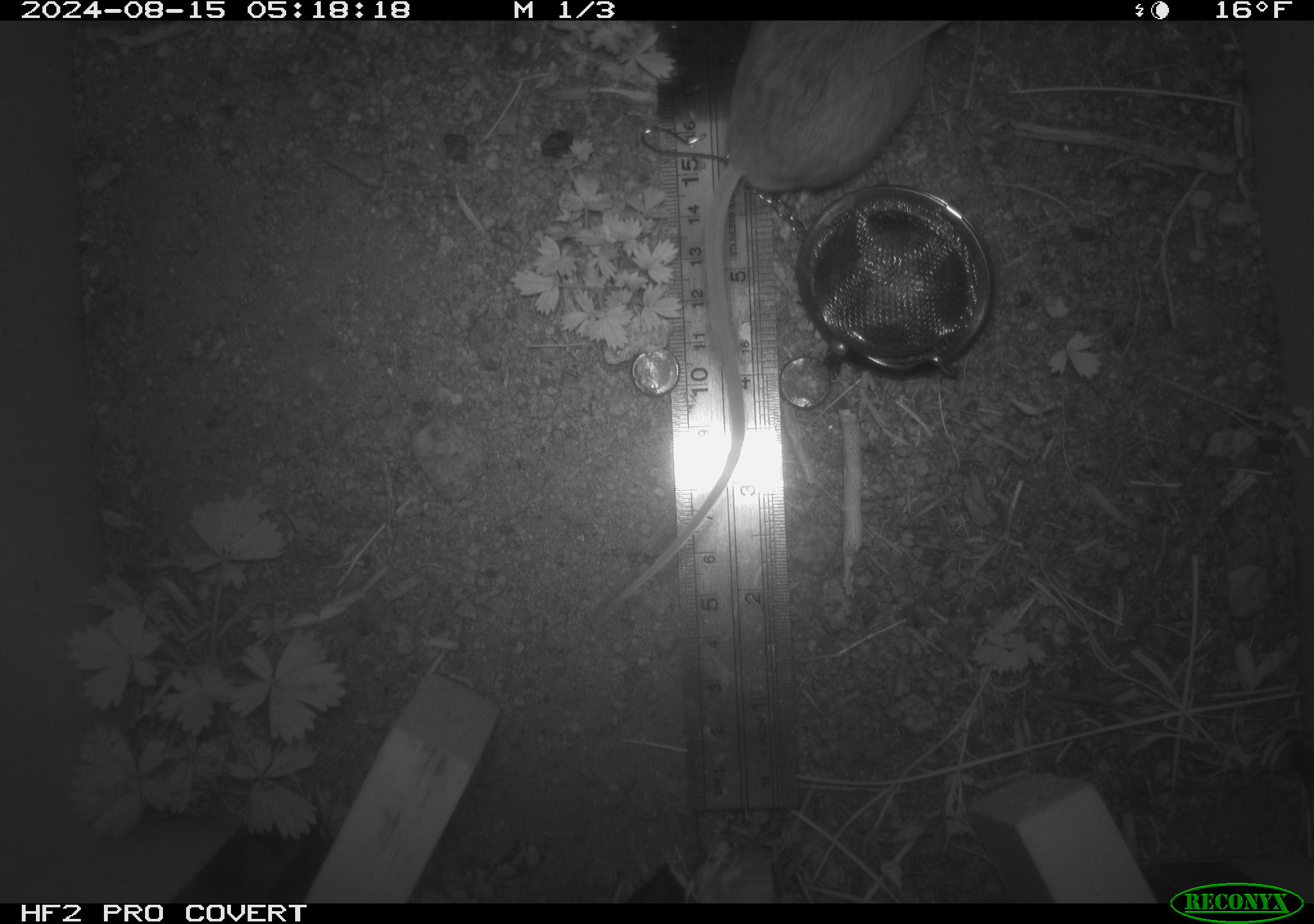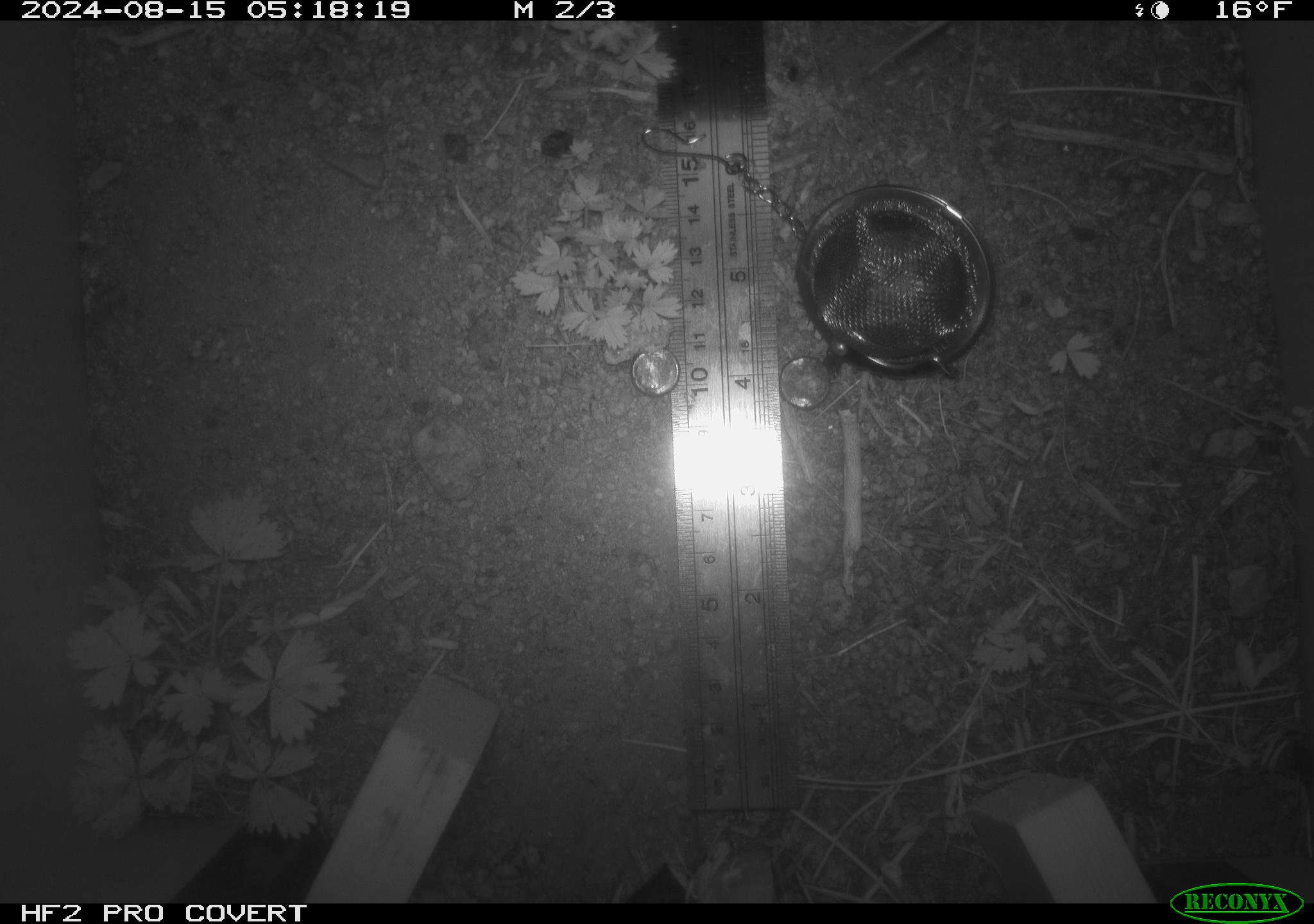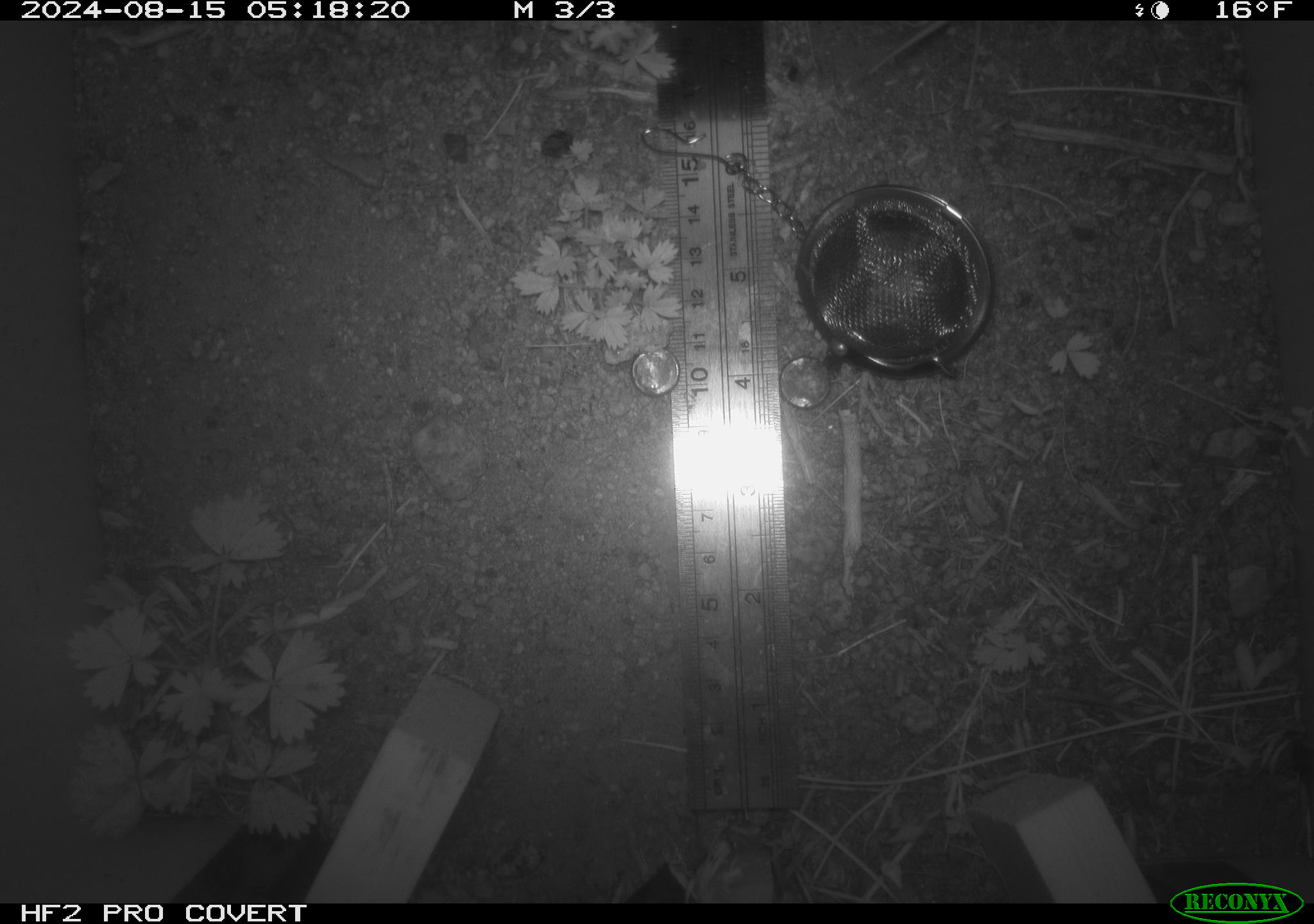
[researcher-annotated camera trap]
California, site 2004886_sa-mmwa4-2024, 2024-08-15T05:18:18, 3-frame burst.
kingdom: Animalia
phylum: Chordata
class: Mammalia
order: Rodentia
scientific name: Rodentia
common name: mouse species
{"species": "mouse species (Rodentia)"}